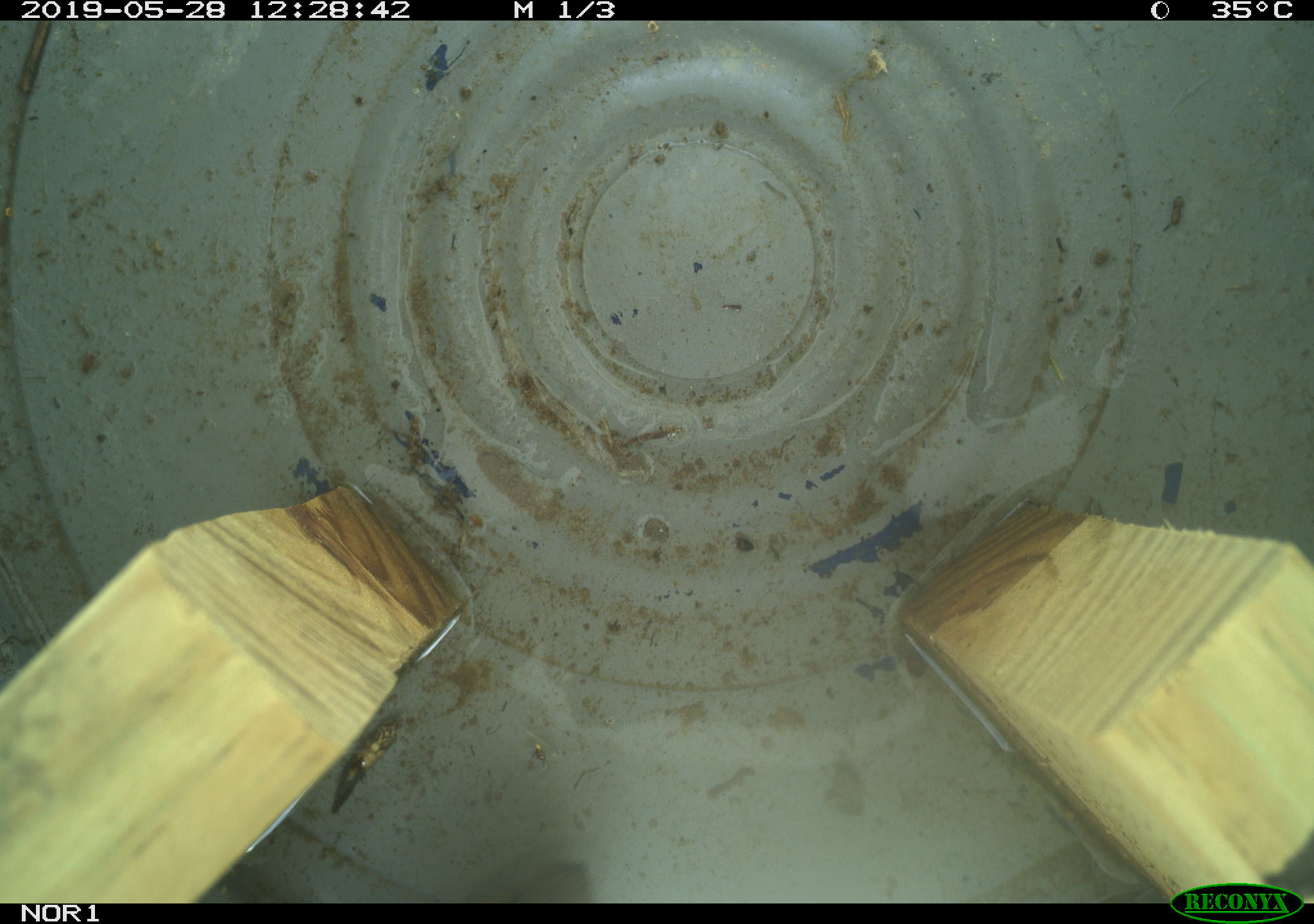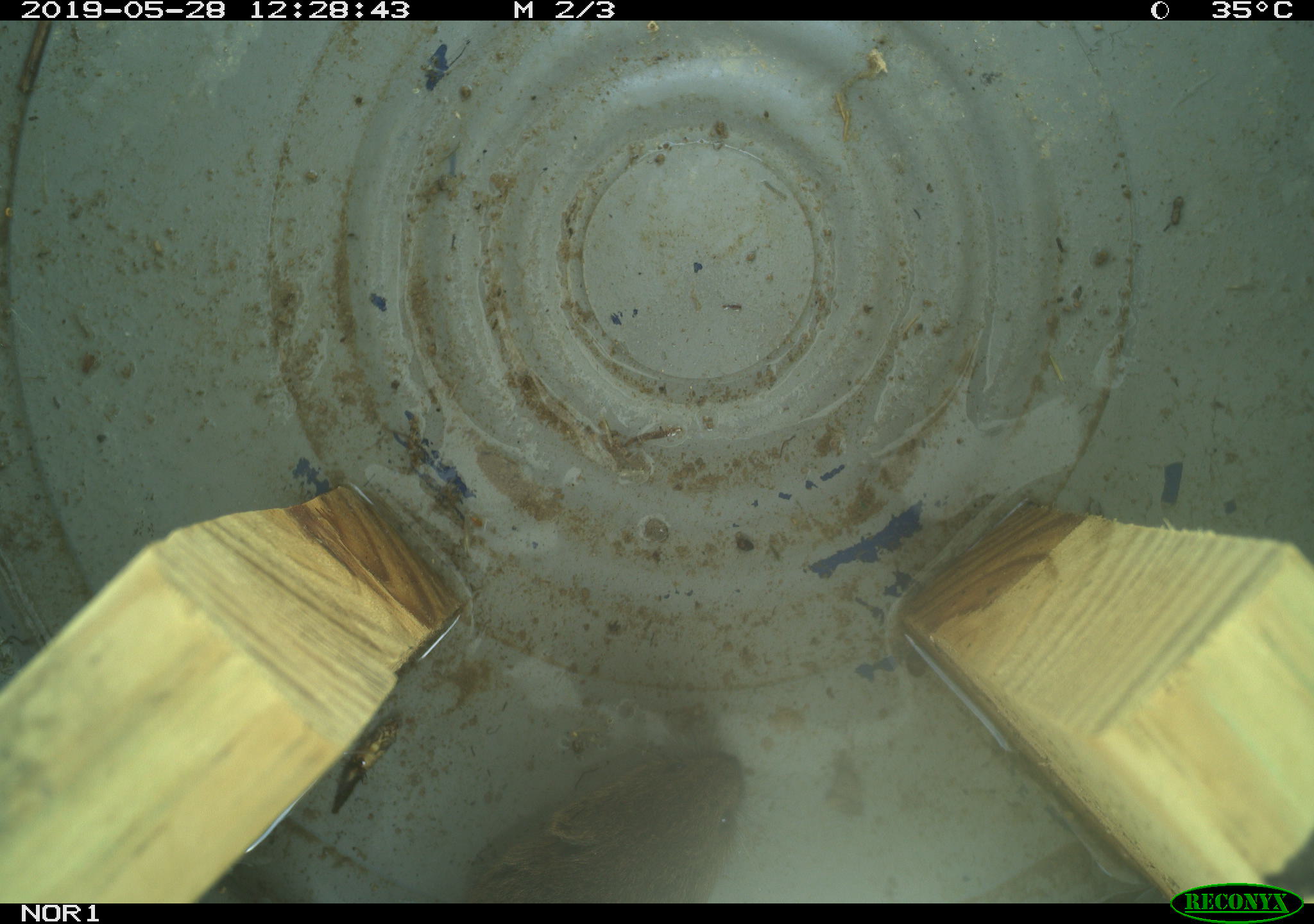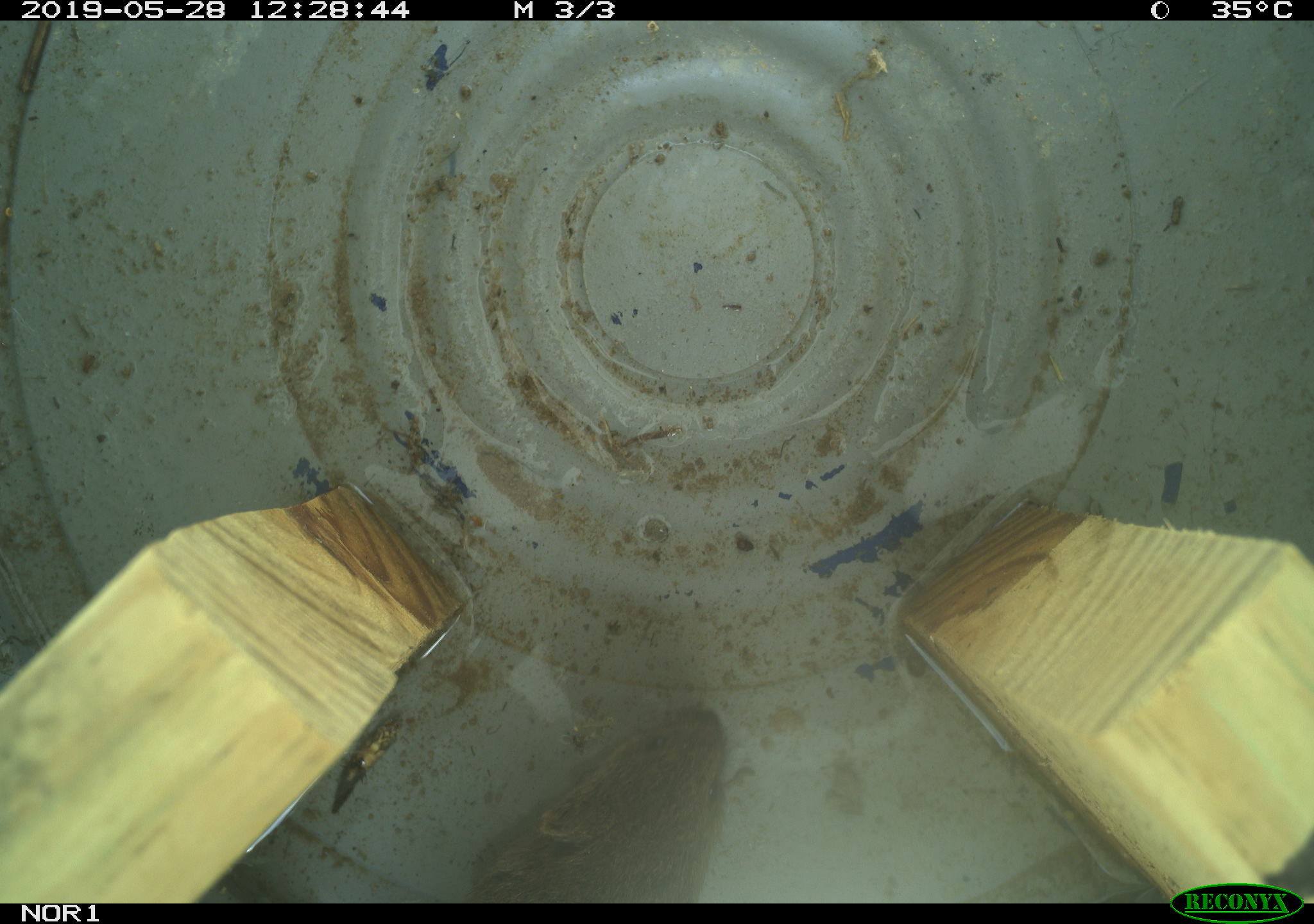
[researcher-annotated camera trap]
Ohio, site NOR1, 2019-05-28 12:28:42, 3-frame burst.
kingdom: Animalia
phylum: Chordata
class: Mammalia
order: Rodentia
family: Cricetidae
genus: Microtus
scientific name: Microtus pennsylvanicus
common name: meadow vole